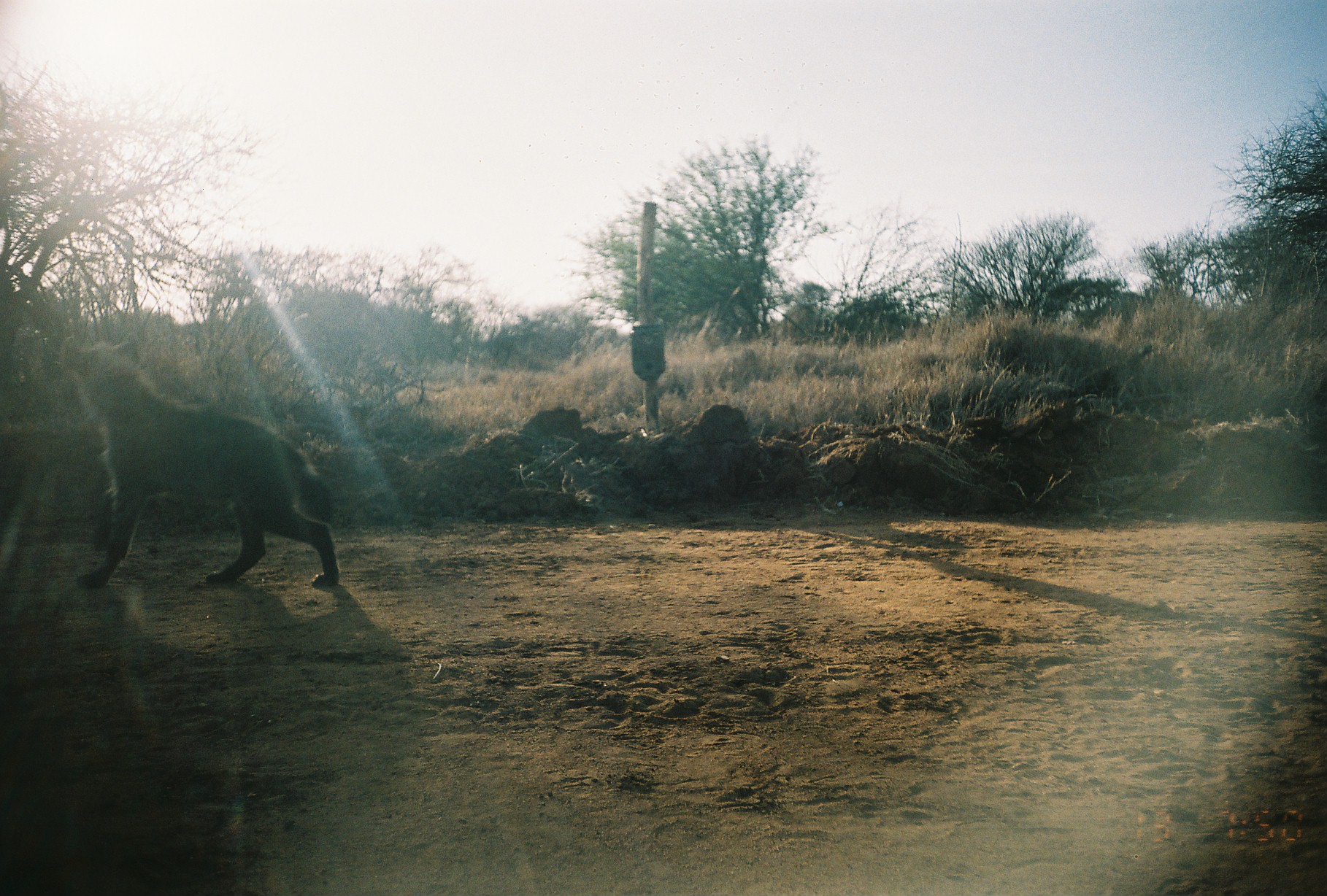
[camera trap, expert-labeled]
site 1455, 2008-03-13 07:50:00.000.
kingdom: Animalia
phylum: Chordata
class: Mammalia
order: Carnivora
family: Hyaenidae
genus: Crocuta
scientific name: Crocuta crocuta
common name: spotted hyena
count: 1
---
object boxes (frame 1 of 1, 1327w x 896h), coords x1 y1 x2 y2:
crocuta crocuta: 56 329 339 588